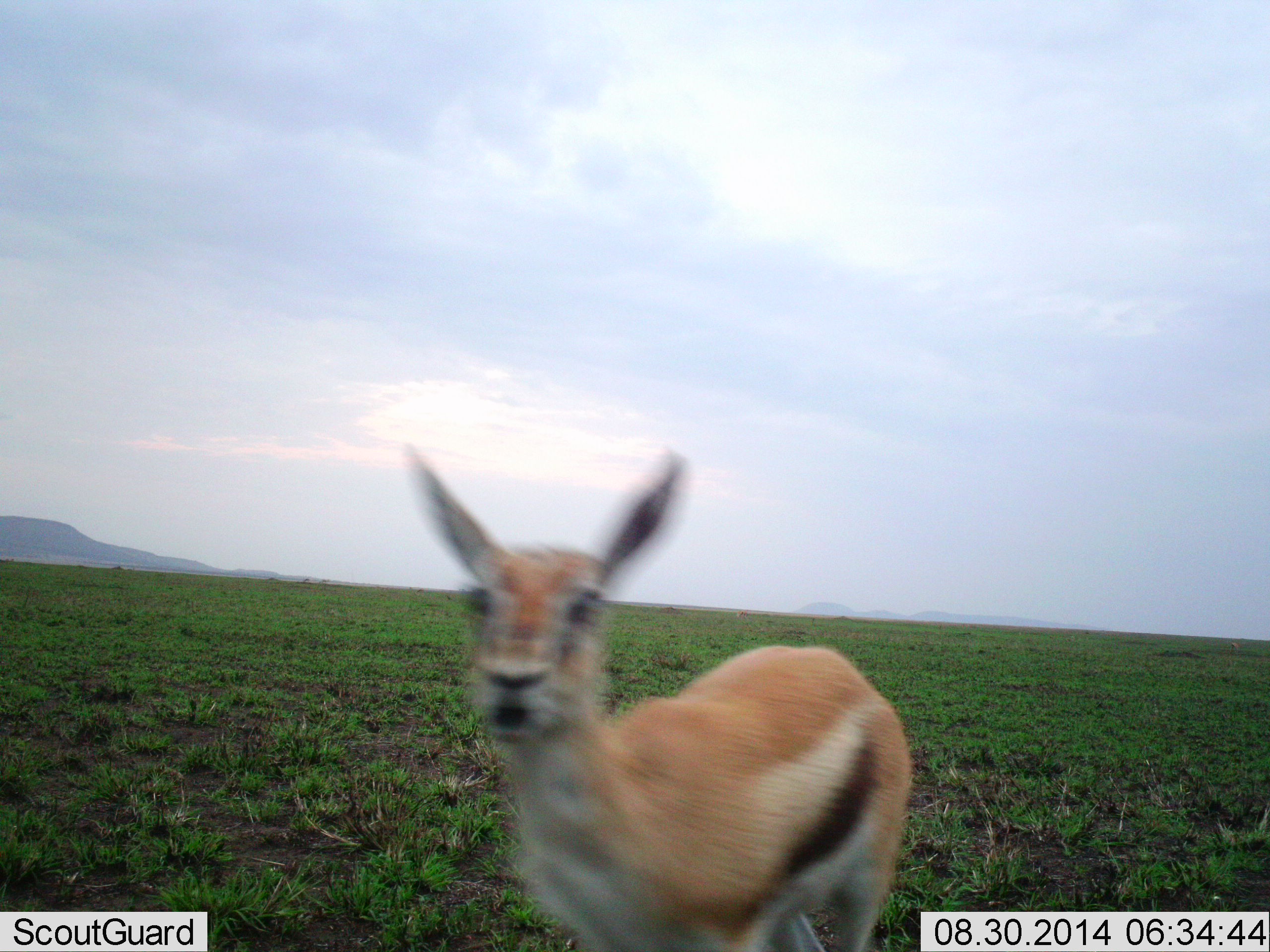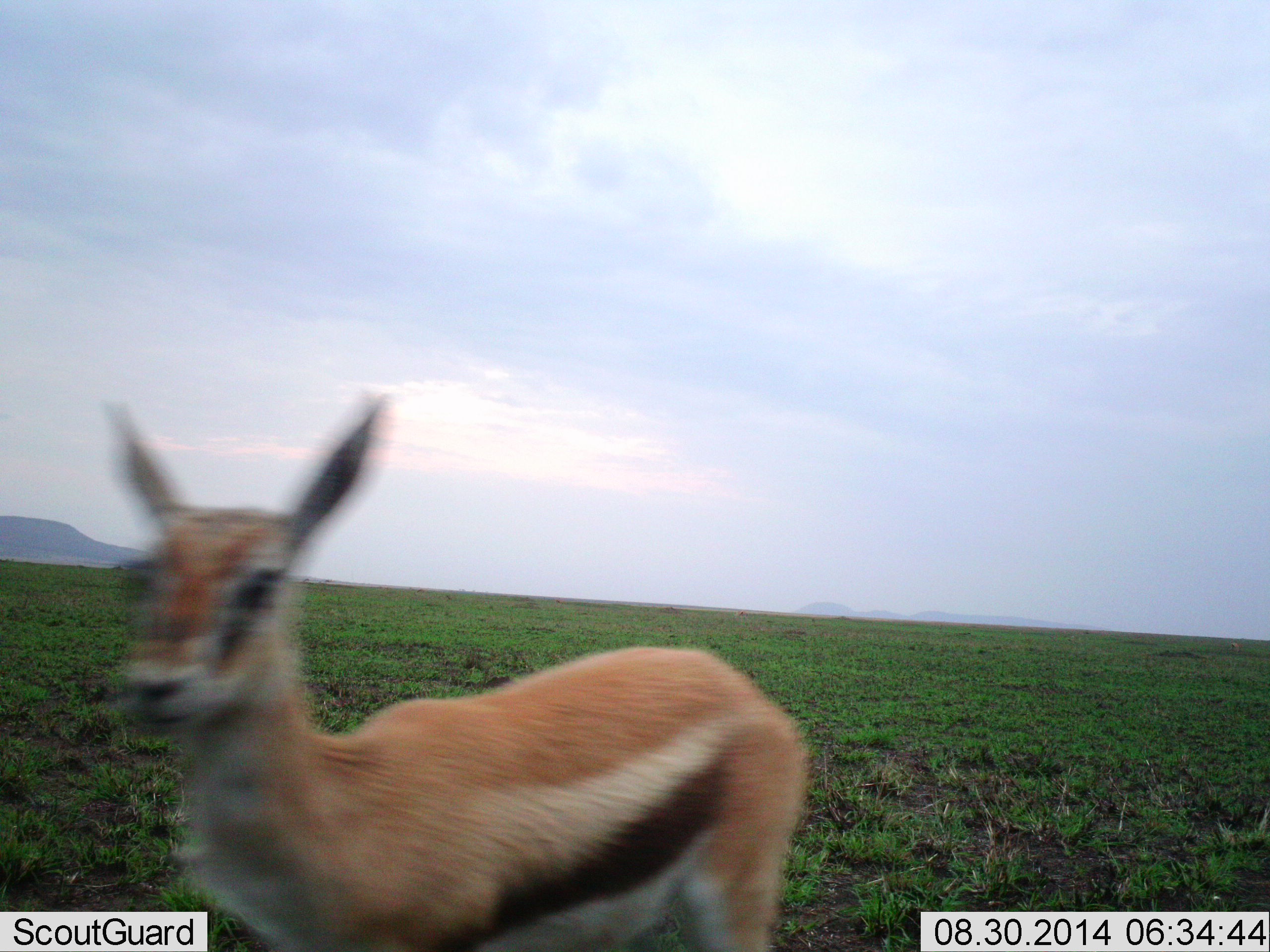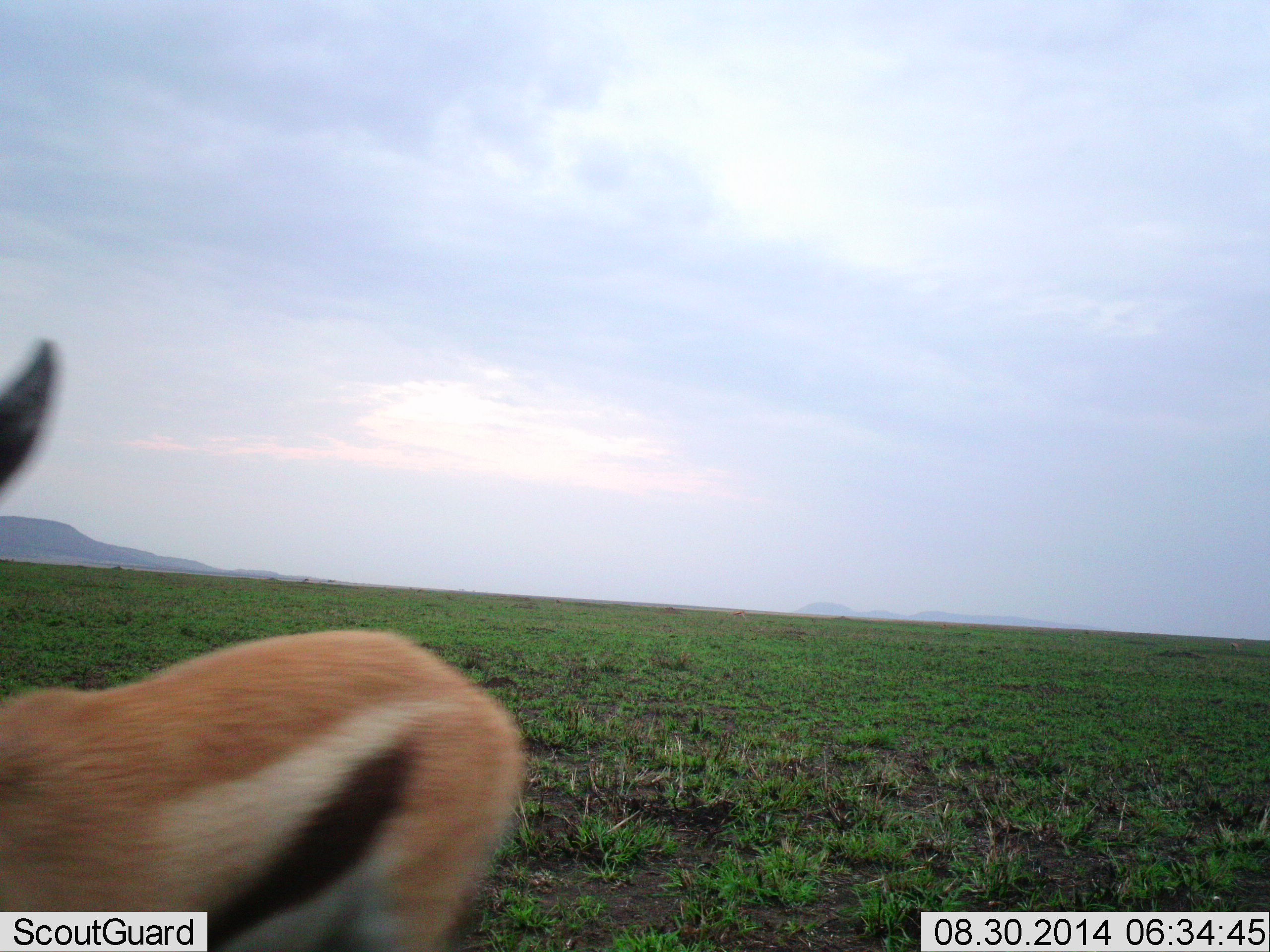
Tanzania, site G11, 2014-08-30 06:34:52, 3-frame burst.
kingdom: Animalia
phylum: Chordata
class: Mammalia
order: Artiodactyla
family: Bovidae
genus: Eudorcas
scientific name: Eudorcas thomsonii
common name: thomson's gazelle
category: gazellethomsons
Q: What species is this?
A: Gazellethomsons (thomson's gazelle) (Eudorcas thomsonii).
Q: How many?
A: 1.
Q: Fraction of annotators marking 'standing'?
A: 10%.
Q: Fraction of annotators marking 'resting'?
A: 10%.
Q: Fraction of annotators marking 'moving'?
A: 80%.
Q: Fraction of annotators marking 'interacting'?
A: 10%.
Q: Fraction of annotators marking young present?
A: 10%.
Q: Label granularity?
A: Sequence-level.